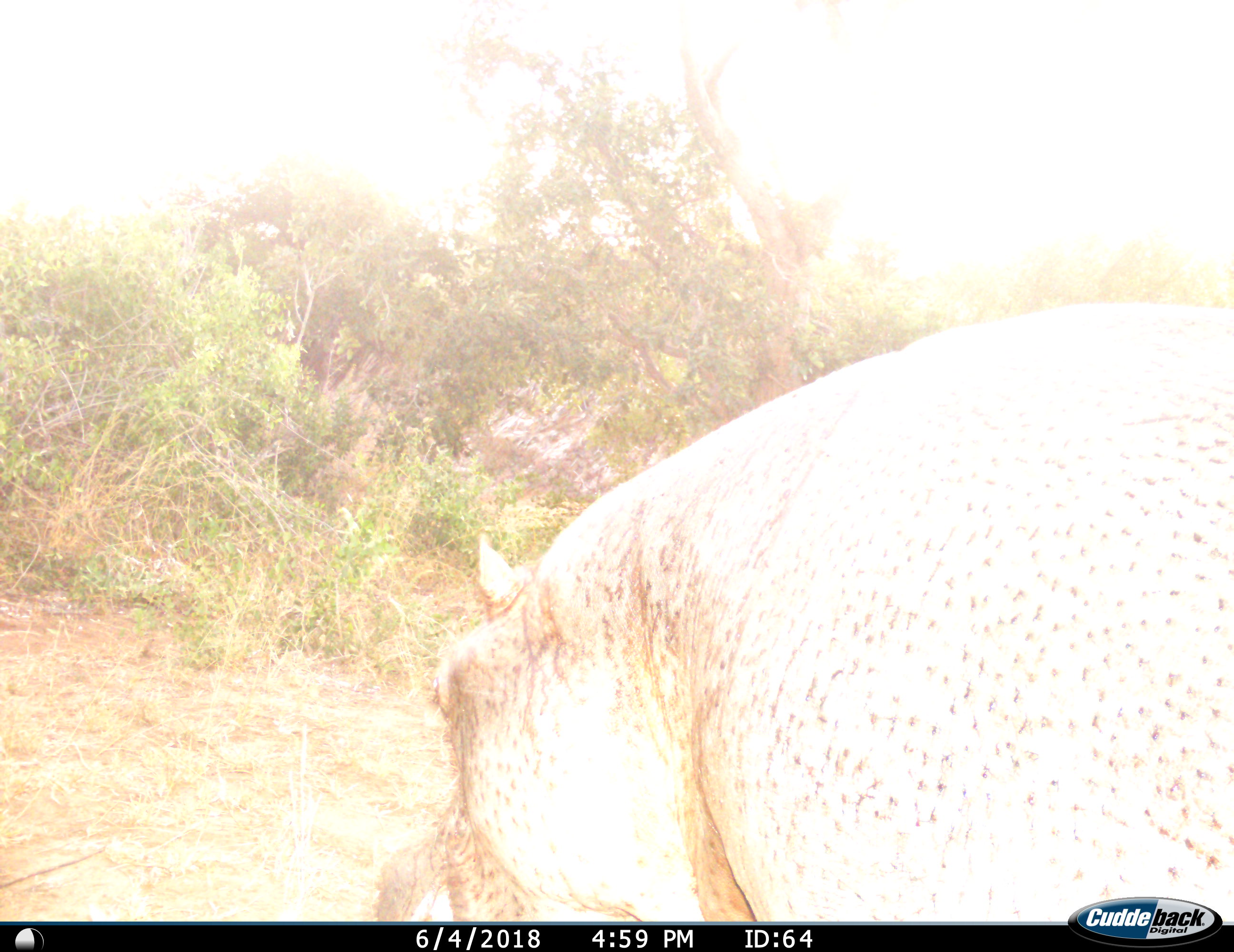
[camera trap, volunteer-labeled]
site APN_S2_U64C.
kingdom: Animalia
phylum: Chordata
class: Mammalia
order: Artiodactyla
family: Hippopotamidae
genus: Hippopotamus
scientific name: Hippopotamus amphibius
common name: hippopotamus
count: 1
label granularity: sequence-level